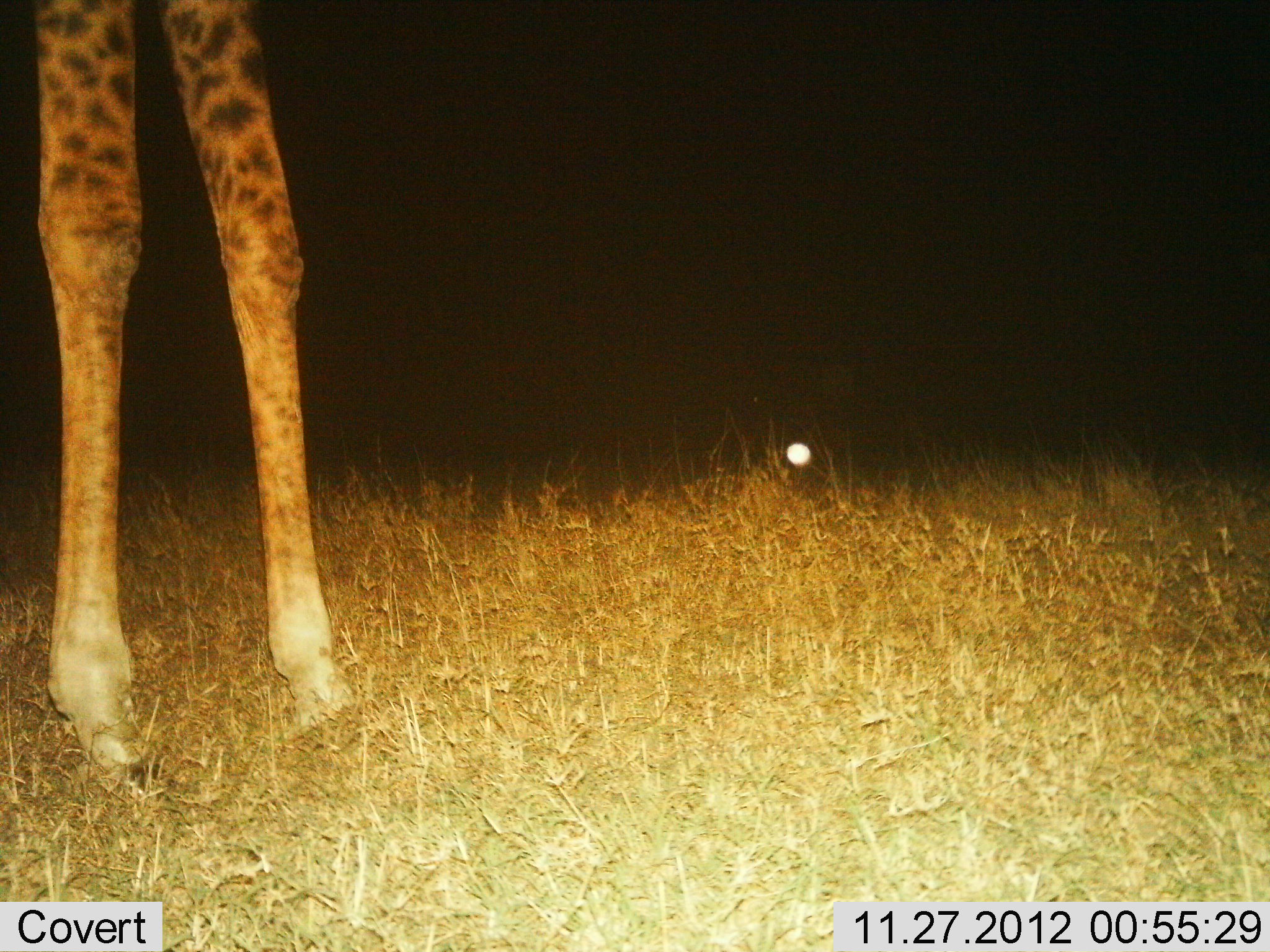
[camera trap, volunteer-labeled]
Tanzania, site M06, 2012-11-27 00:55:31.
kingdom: Animalia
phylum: Chordata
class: Mammalia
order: Artiodactyla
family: Giraffidae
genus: Giraffa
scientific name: Giraffa camelopardalis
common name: giraffe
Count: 1.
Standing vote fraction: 100%.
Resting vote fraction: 0%.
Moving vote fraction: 0%.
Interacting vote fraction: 0%.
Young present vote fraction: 0%.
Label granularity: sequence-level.